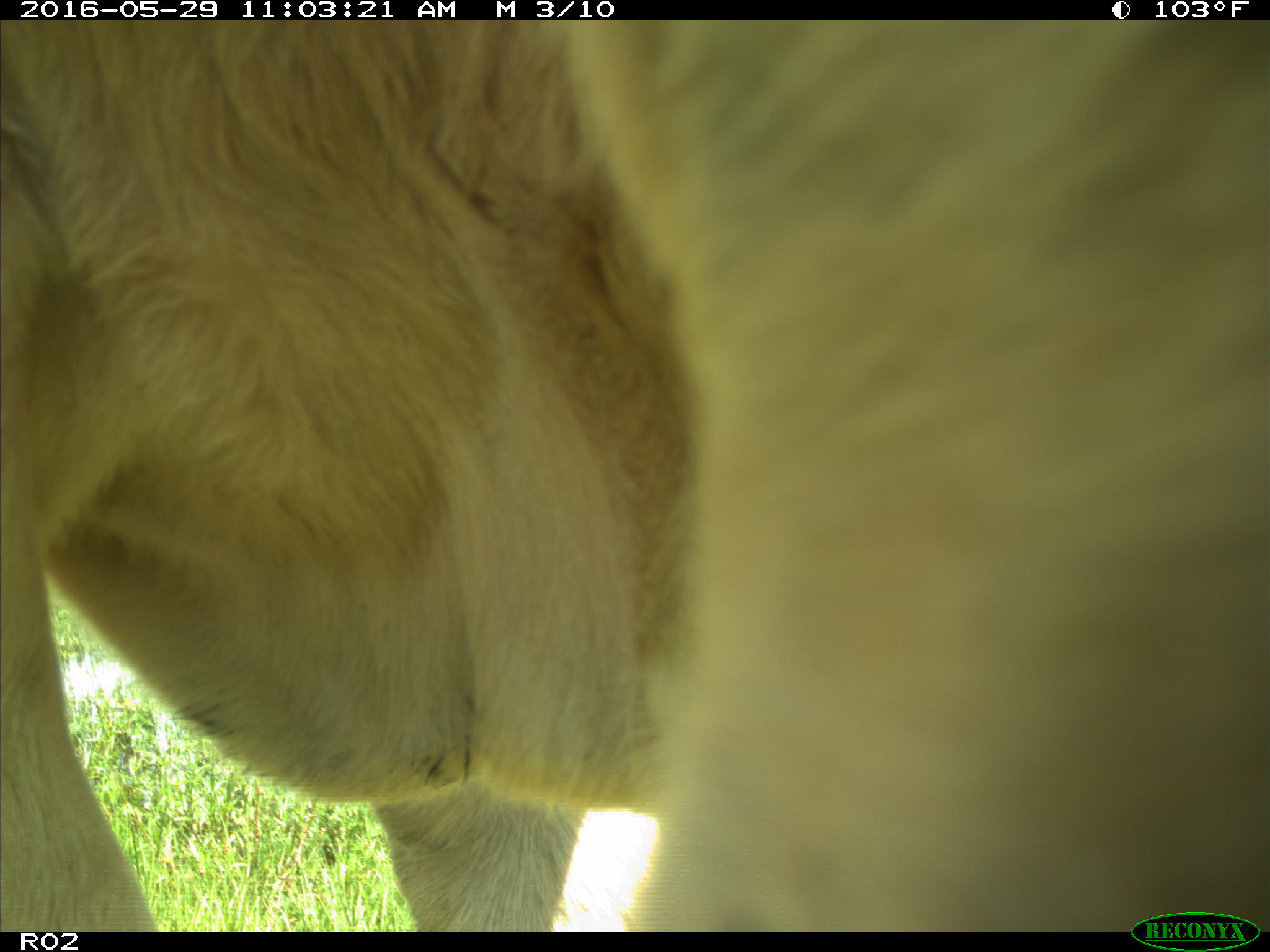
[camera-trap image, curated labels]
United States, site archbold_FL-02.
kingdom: Animalia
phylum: Chordata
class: Mammalia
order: Artiodactyla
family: Bovidae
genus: Bos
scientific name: Bos taurus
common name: domestic cow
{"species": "Bos taurus (domestic cow)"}